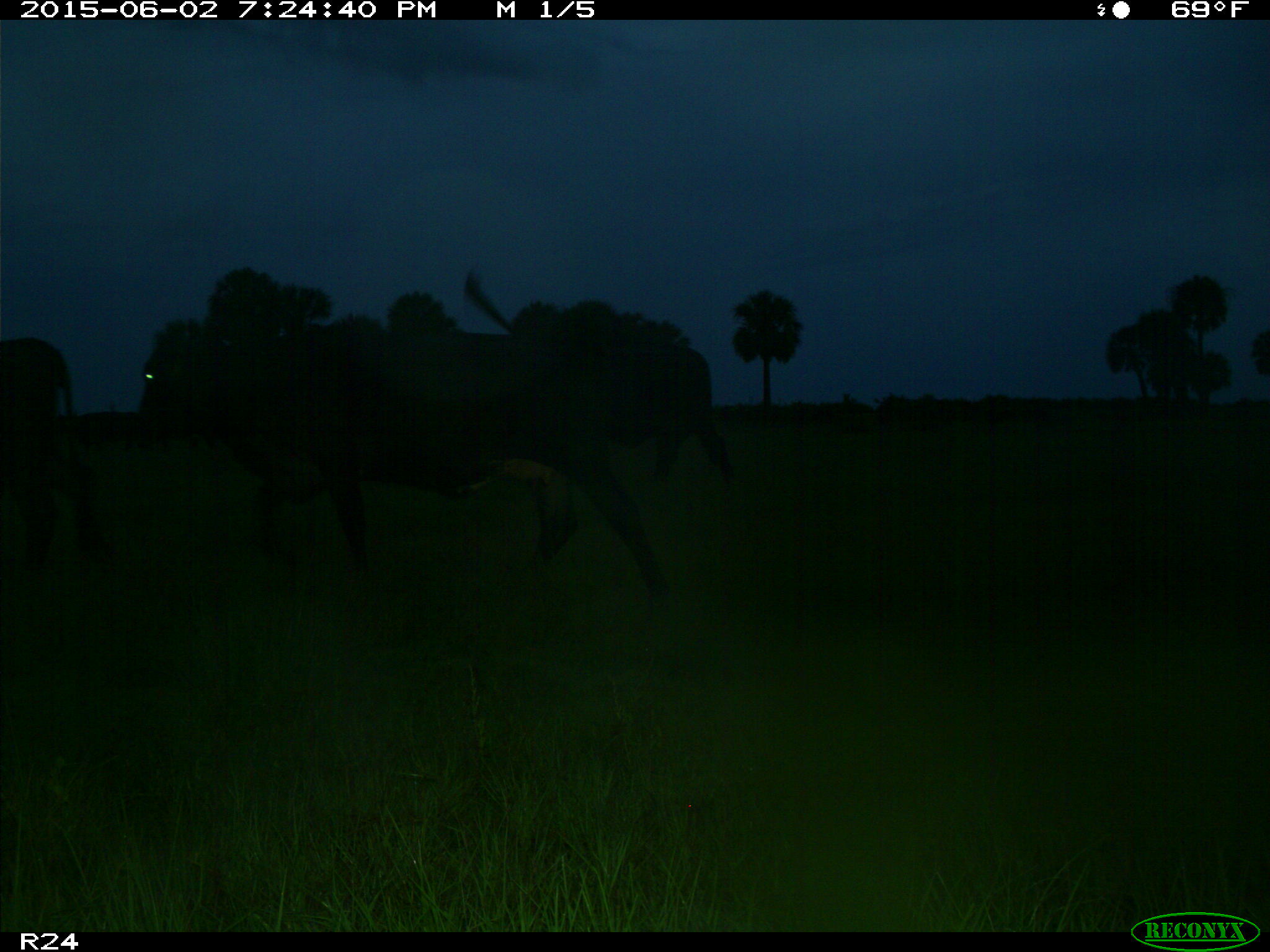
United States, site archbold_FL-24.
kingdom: Animalia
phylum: Chordata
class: Mammalia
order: Artiodactyla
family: Bovidae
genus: Bos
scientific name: Bos taurus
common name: domestic cow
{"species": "Bos taurus (domestic cow)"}